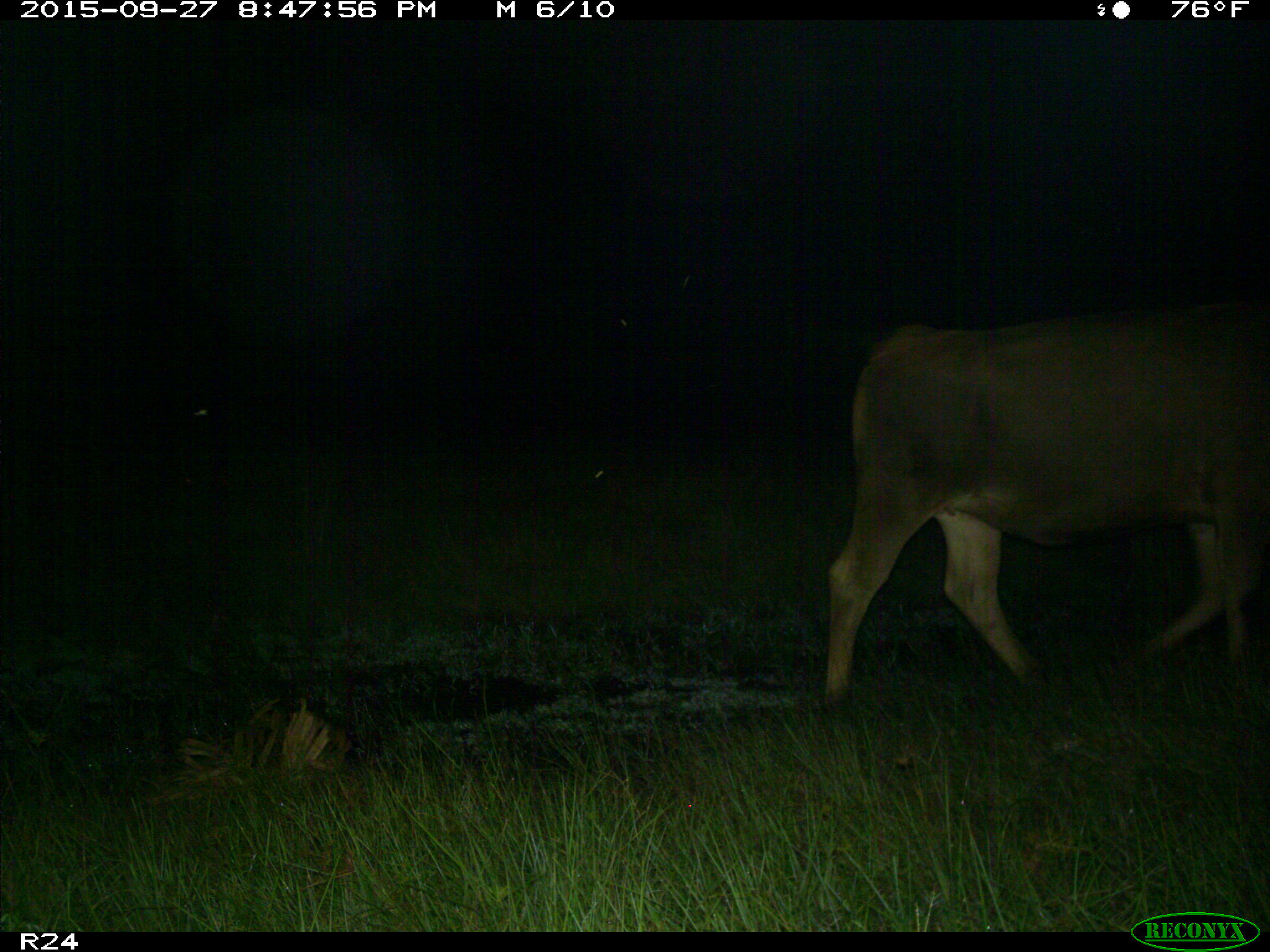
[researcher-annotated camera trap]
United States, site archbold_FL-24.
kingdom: Animalia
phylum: Chordata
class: Mammalia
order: Artiodactyla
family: Bovidae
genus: Bos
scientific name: Bos taurus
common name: domestic cow